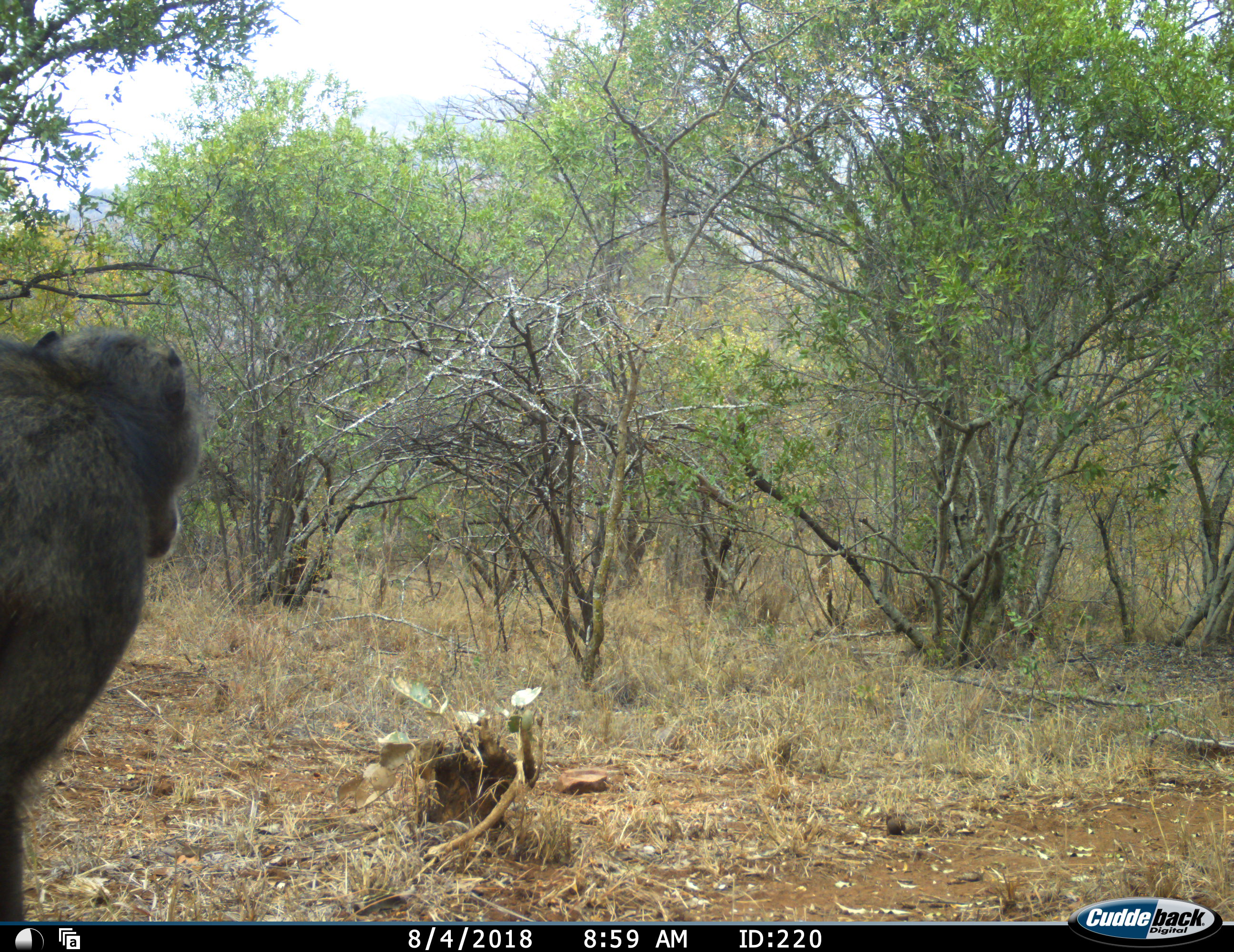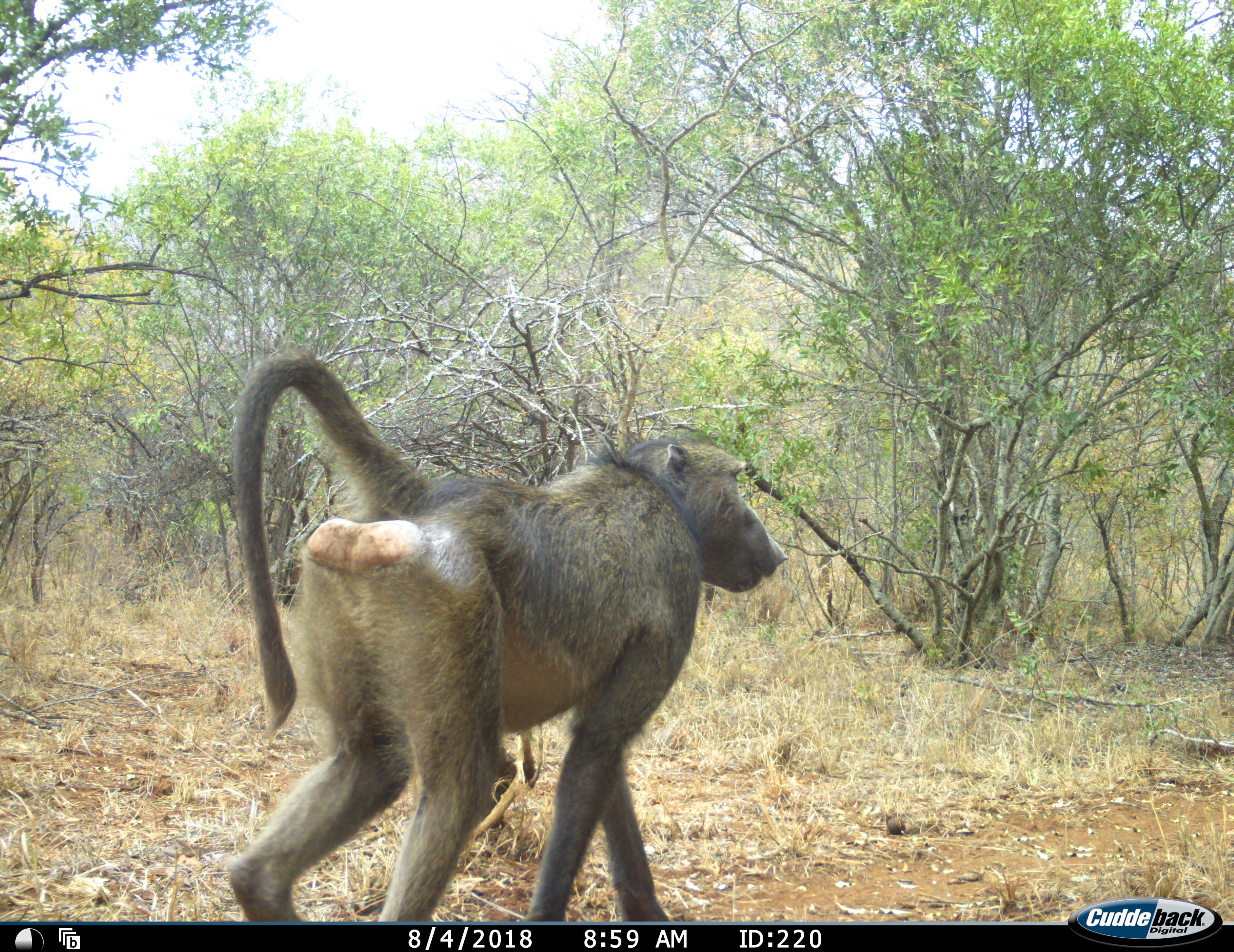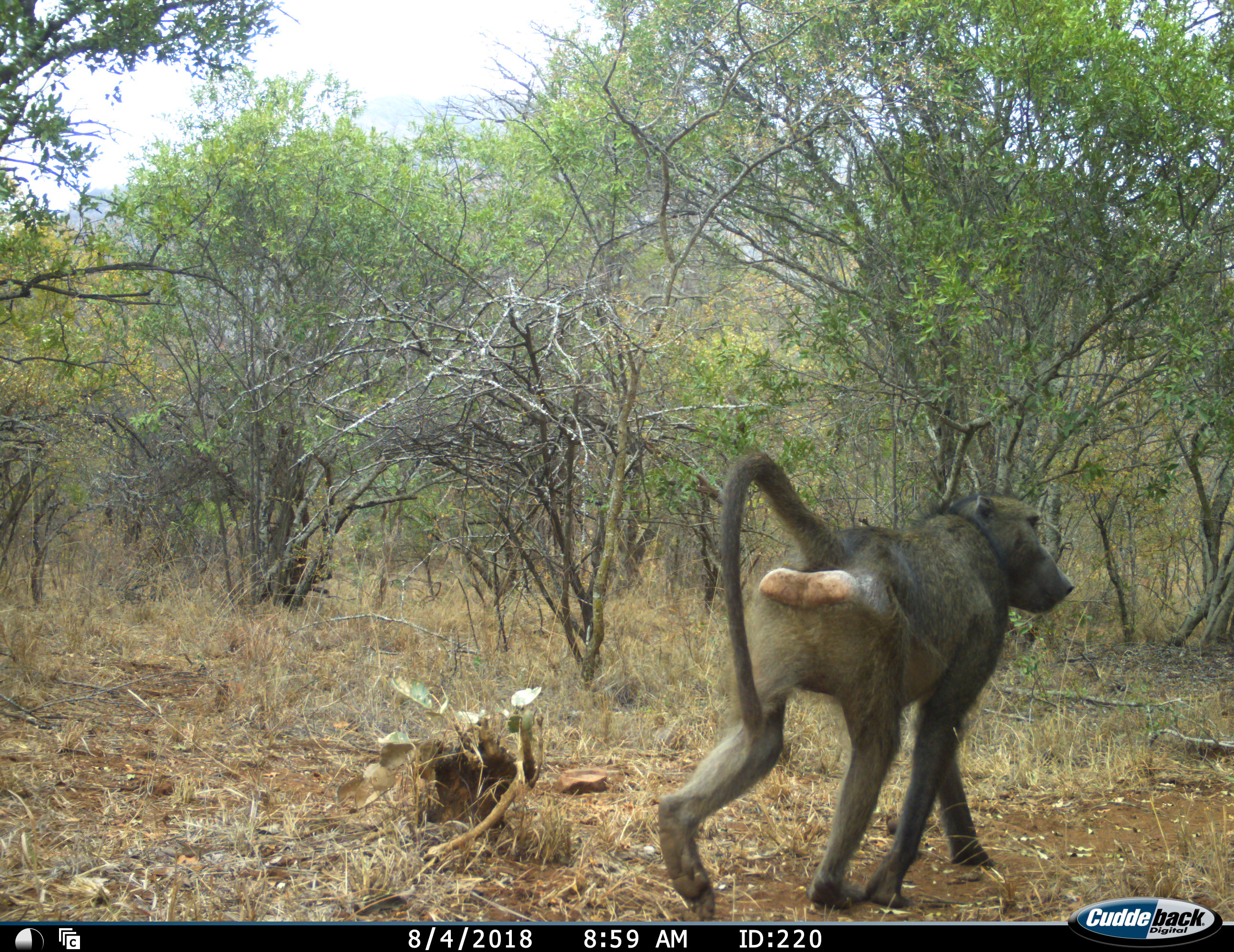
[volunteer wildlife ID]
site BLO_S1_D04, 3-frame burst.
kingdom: Animalia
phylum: Chordata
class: Mammalia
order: Primates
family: Cercopithecidae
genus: Papio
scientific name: Papio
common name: baboon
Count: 1.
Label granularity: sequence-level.